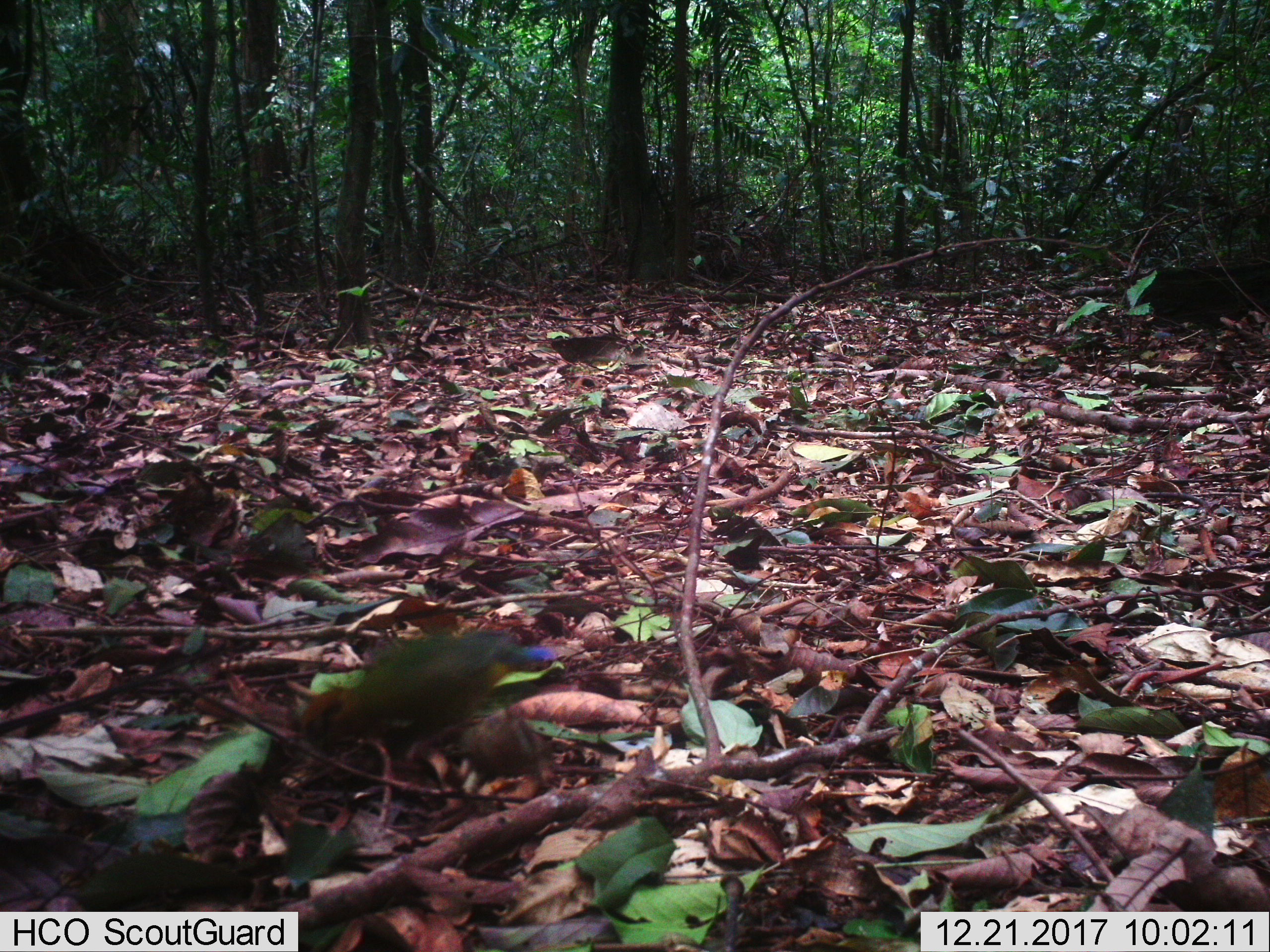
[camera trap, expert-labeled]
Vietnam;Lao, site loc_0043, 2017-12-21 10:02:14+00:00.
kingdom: Animalia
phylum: Chordata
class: Aves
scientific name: Aves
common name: bird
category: unidentified bird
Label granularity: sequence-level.